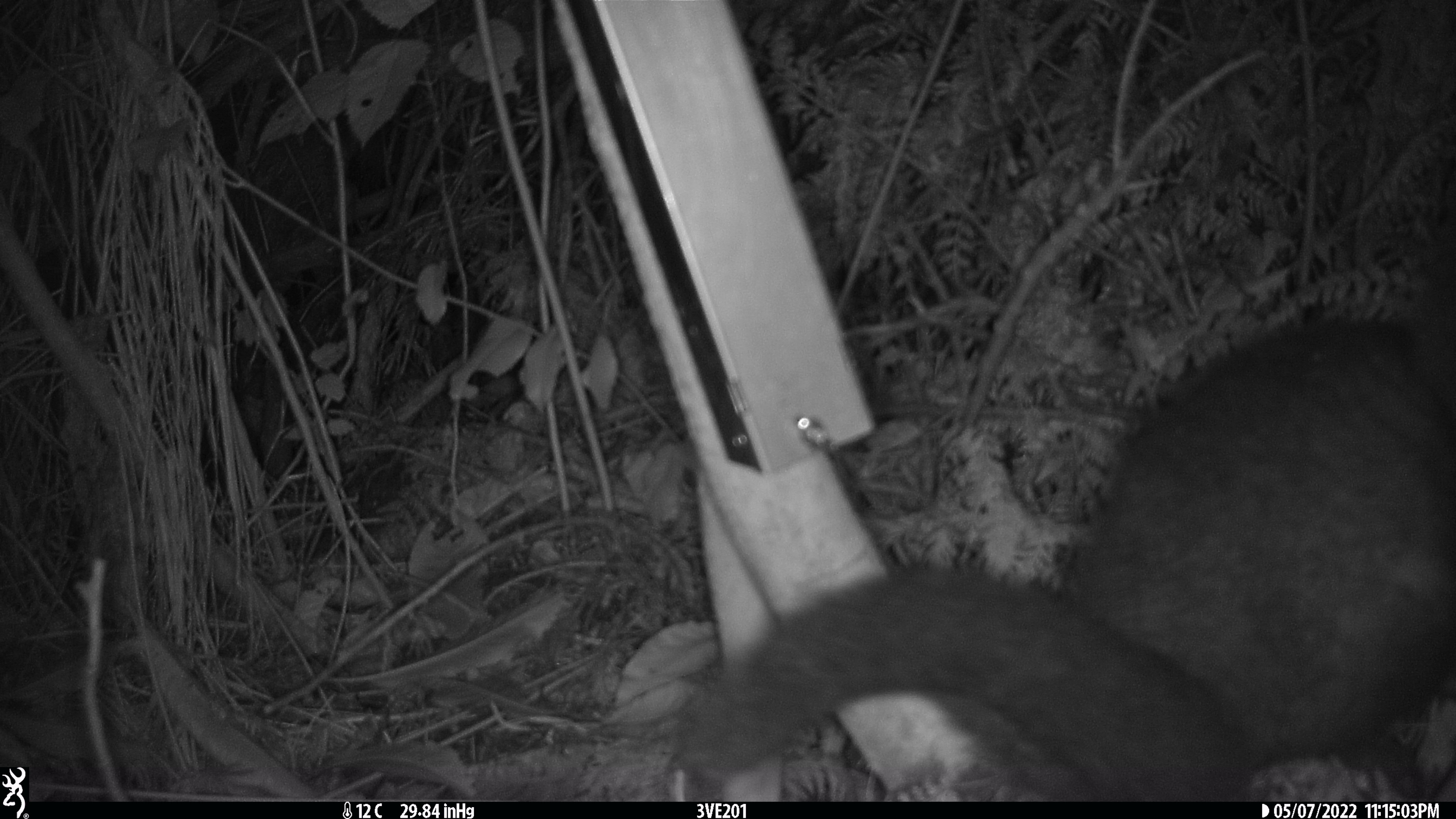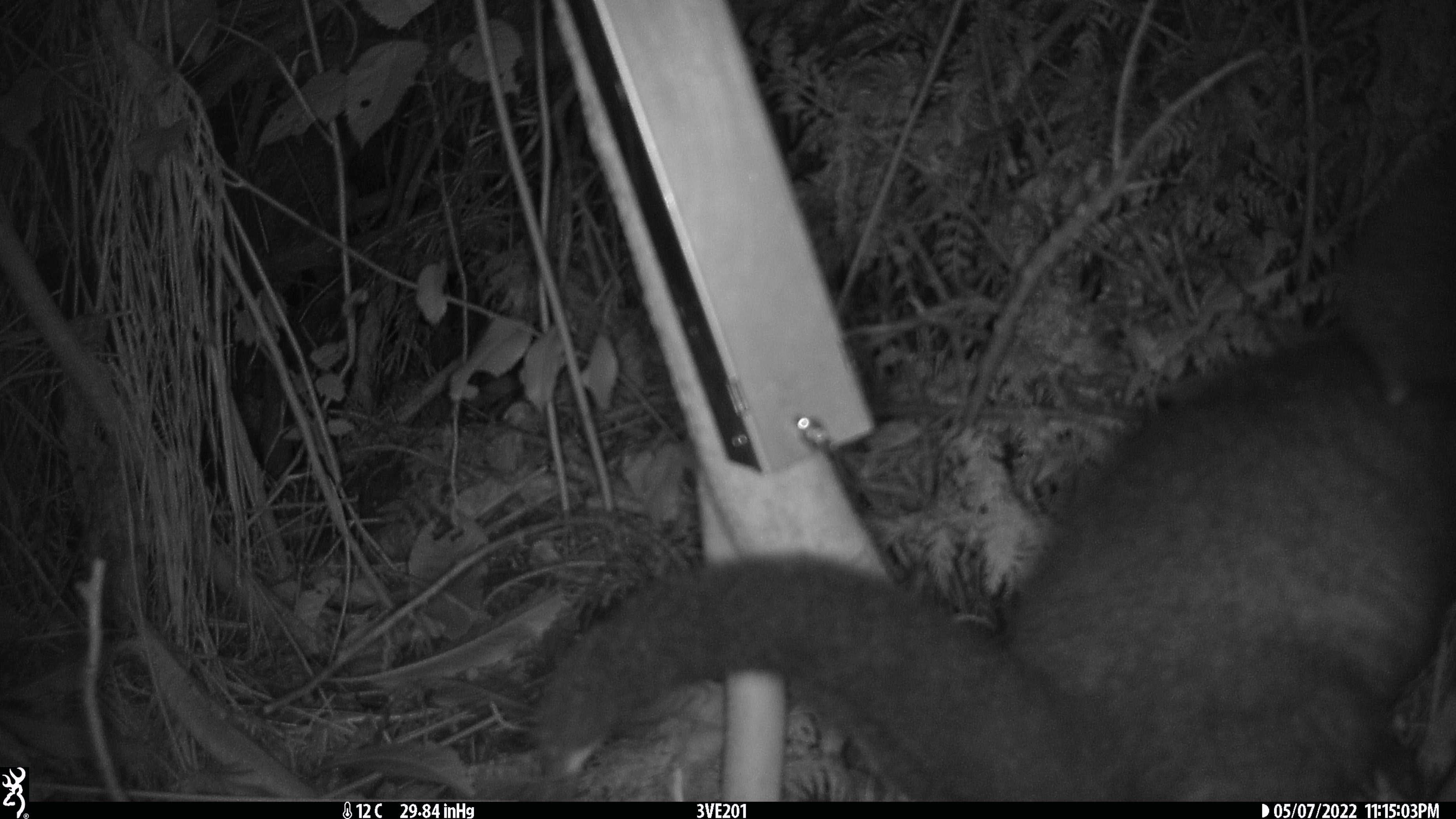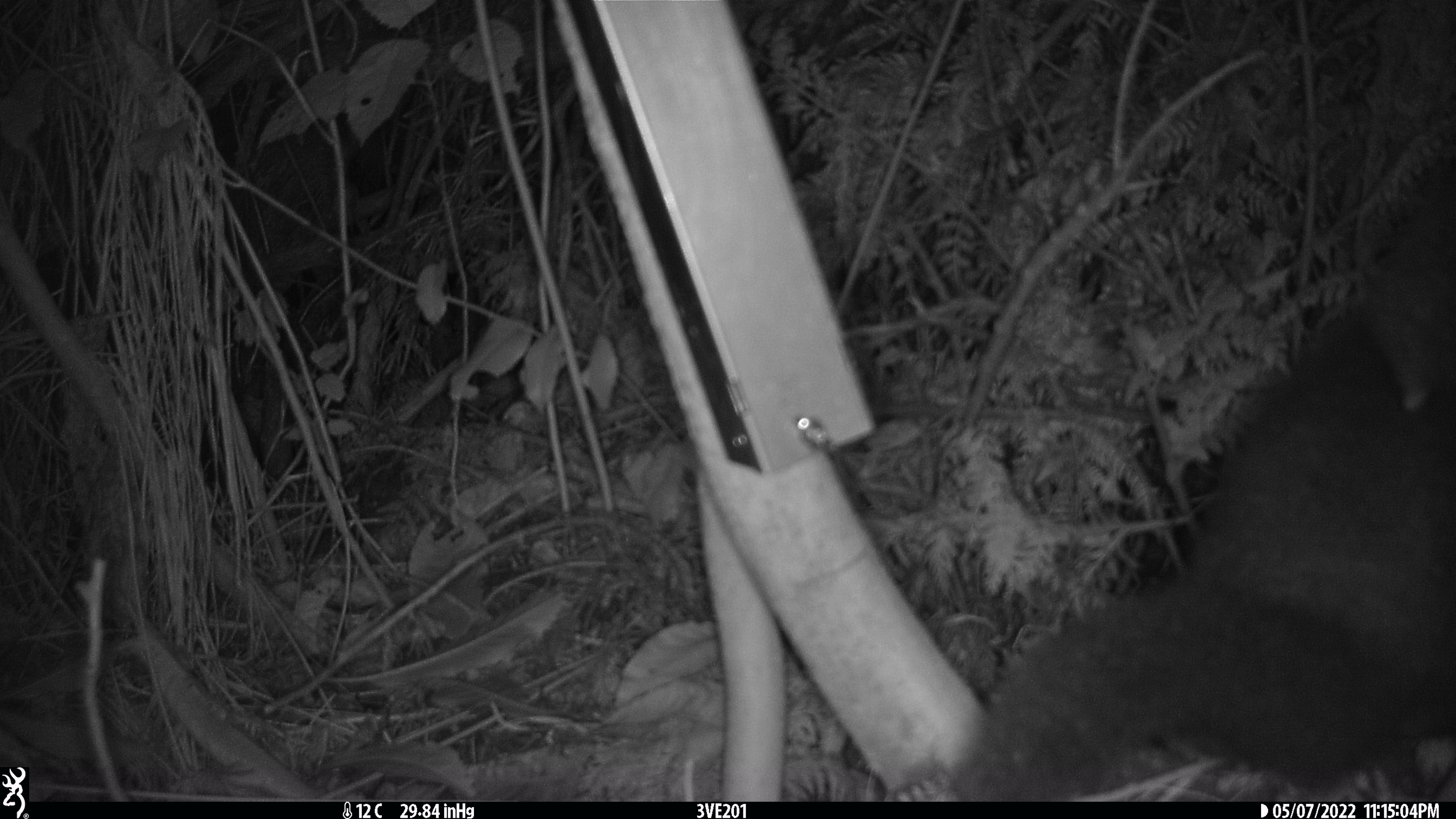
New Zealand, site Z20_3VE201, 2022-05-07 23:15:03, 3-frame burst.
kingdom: Animalia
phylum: Chordata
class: Mammalia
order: Diprotodontia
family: Phalangeridae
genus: Trichosurus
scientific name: Trichosurus vulpecula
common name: common brushtail possum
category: possum